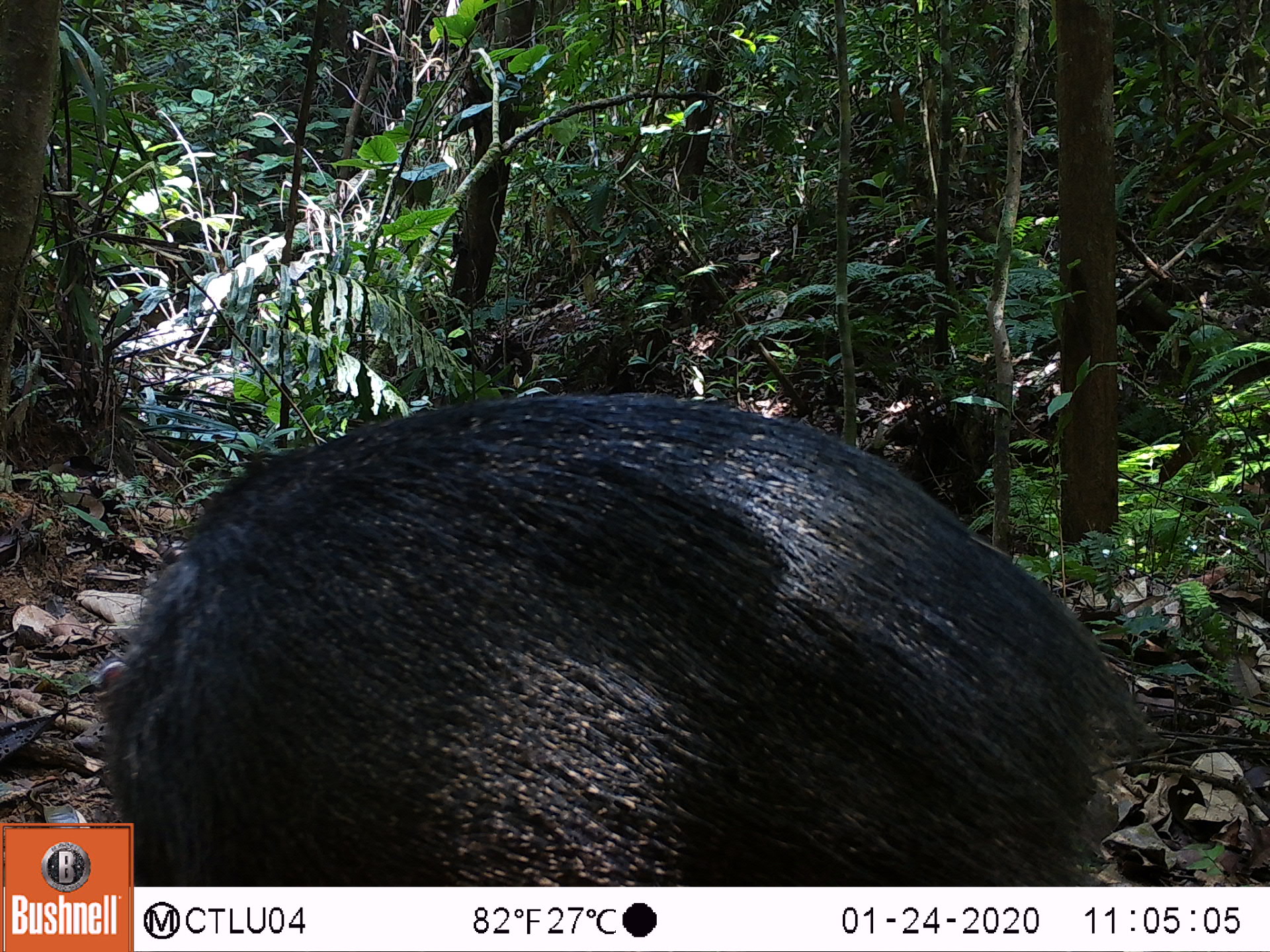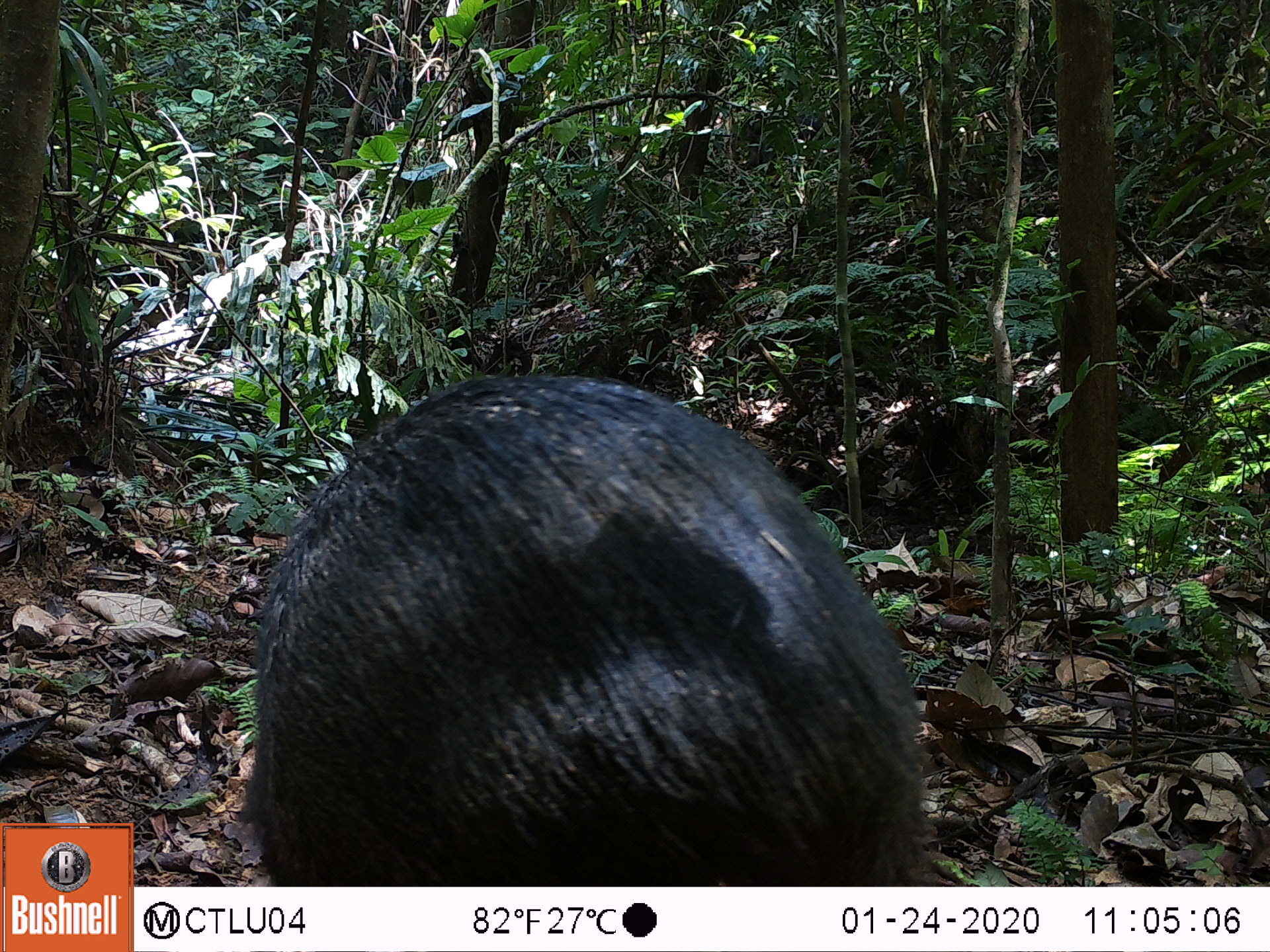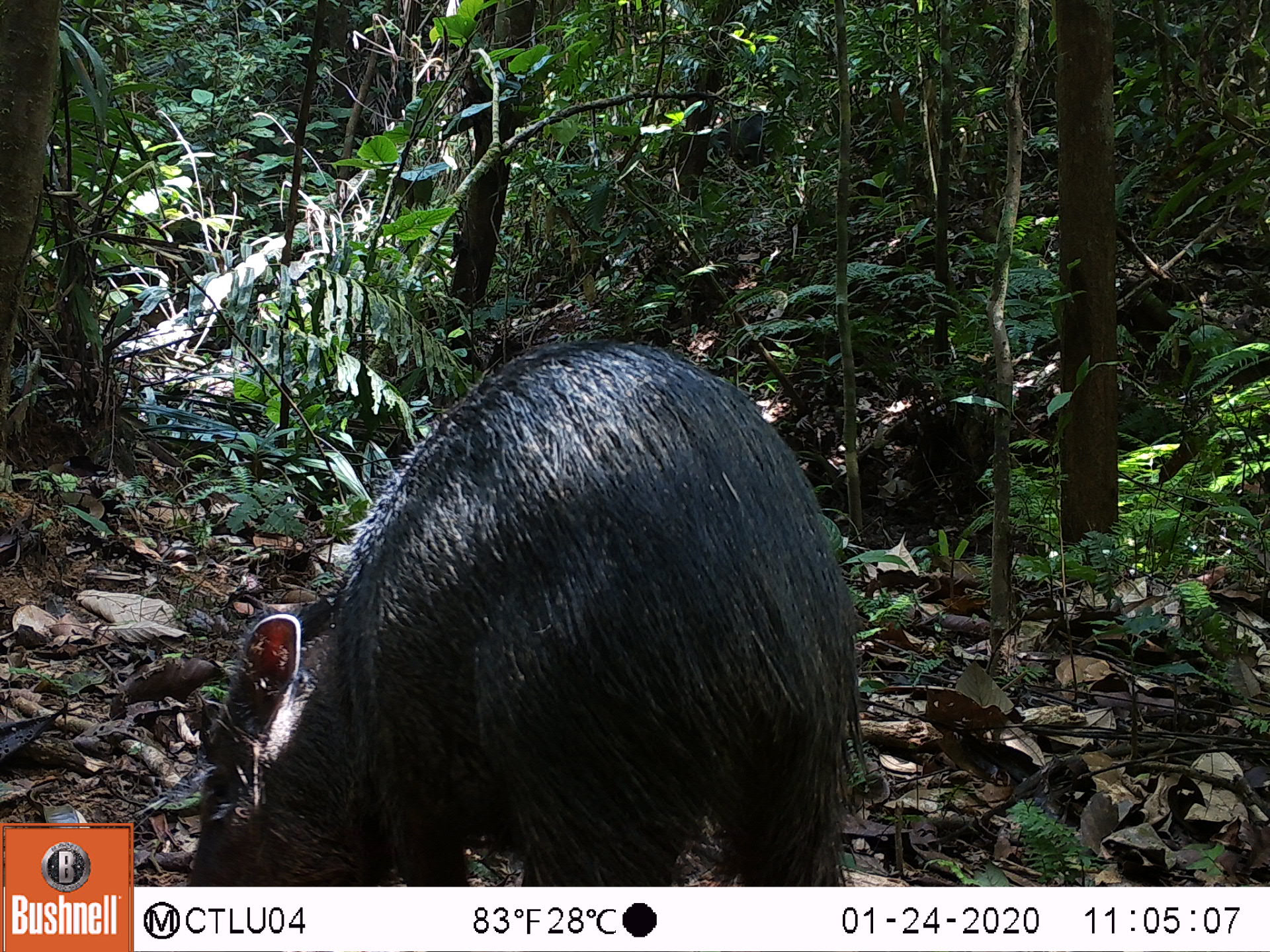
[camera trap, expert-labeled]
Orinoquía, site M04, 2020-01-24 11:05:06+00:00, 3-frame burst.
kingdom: Animalia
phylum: Chordata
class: Mammalia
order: Artiodactyla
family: Tayassuidae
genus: Pecari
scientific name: Pecari tajacu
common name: collared peccary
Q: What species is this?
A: Collared peccary (Pecari tajacu).